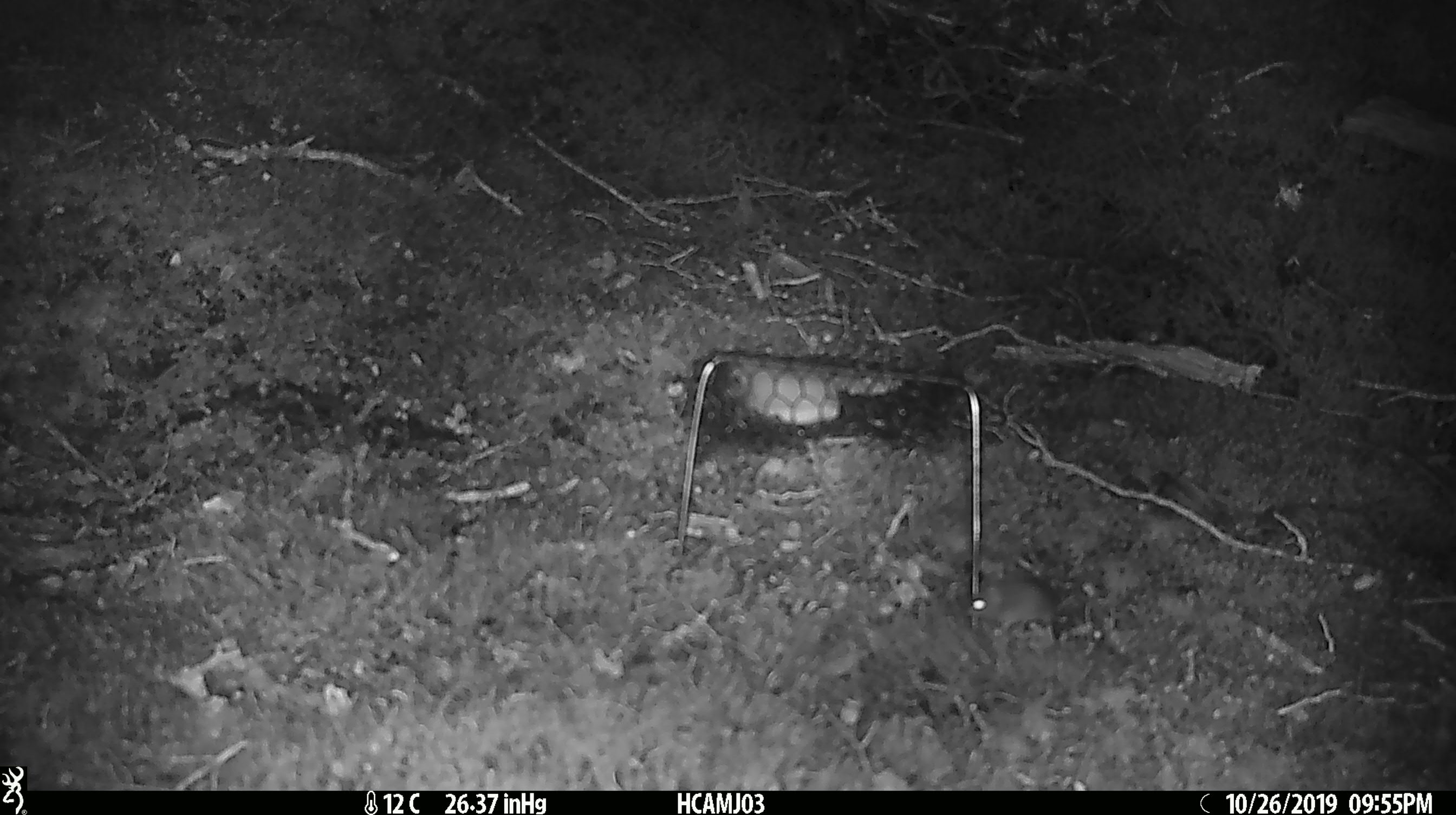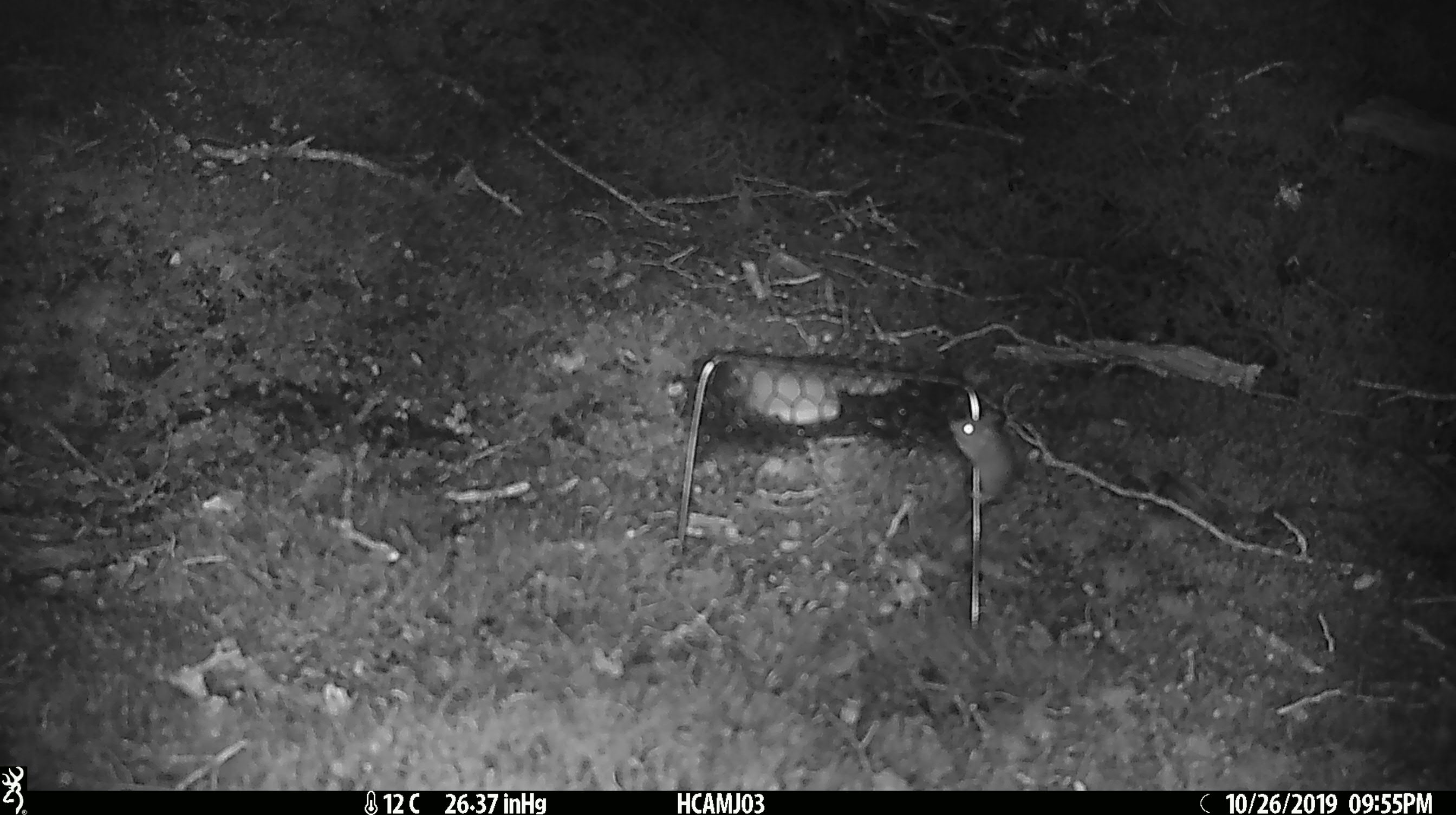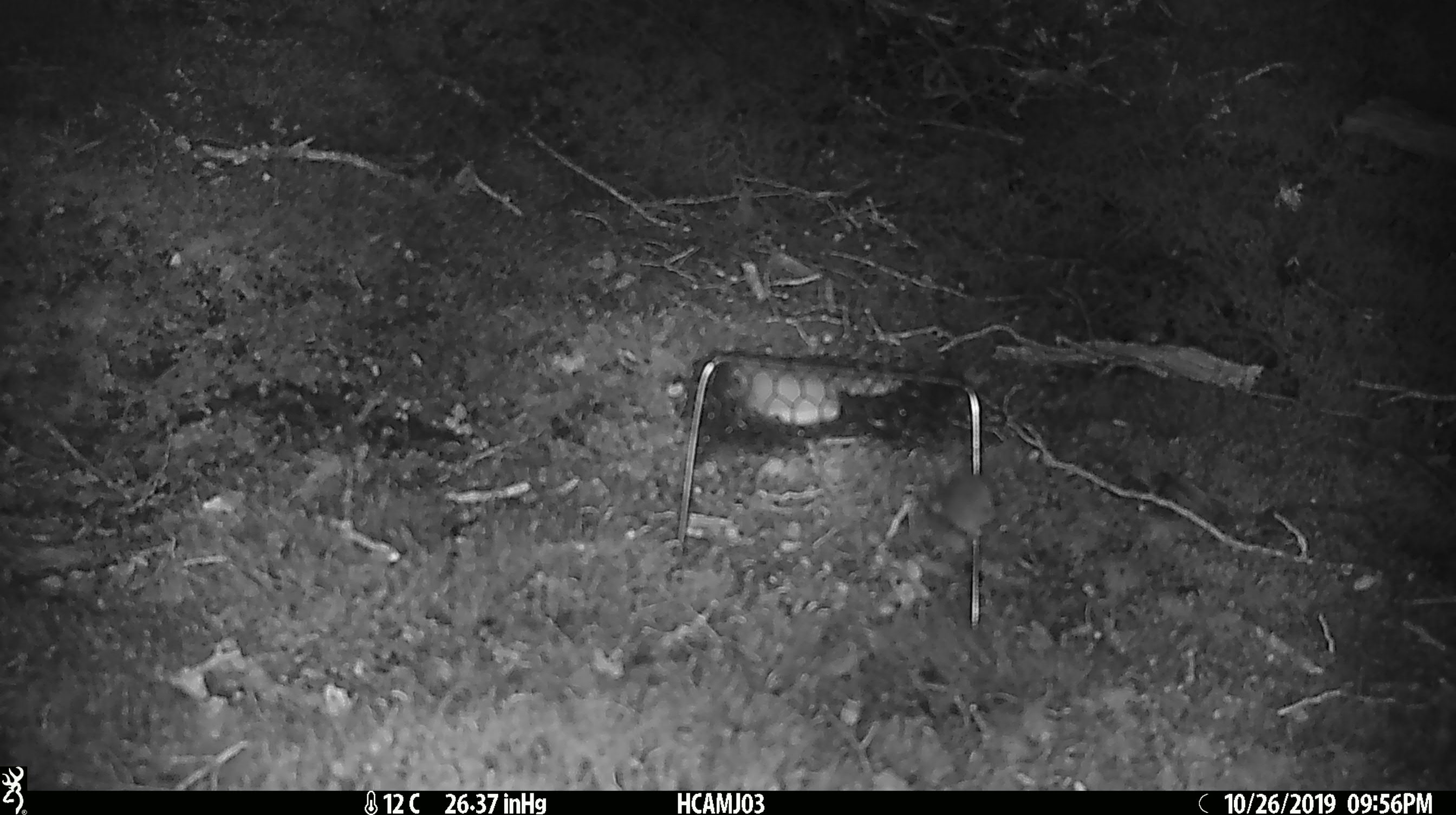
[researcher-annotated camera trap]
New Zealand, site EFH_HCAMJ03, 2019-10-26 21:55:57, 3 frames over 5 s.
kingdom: Animalia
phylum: Chordata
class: Mammalia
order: Rodentia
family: Muridae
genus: Mus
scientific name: Mus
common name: mouse